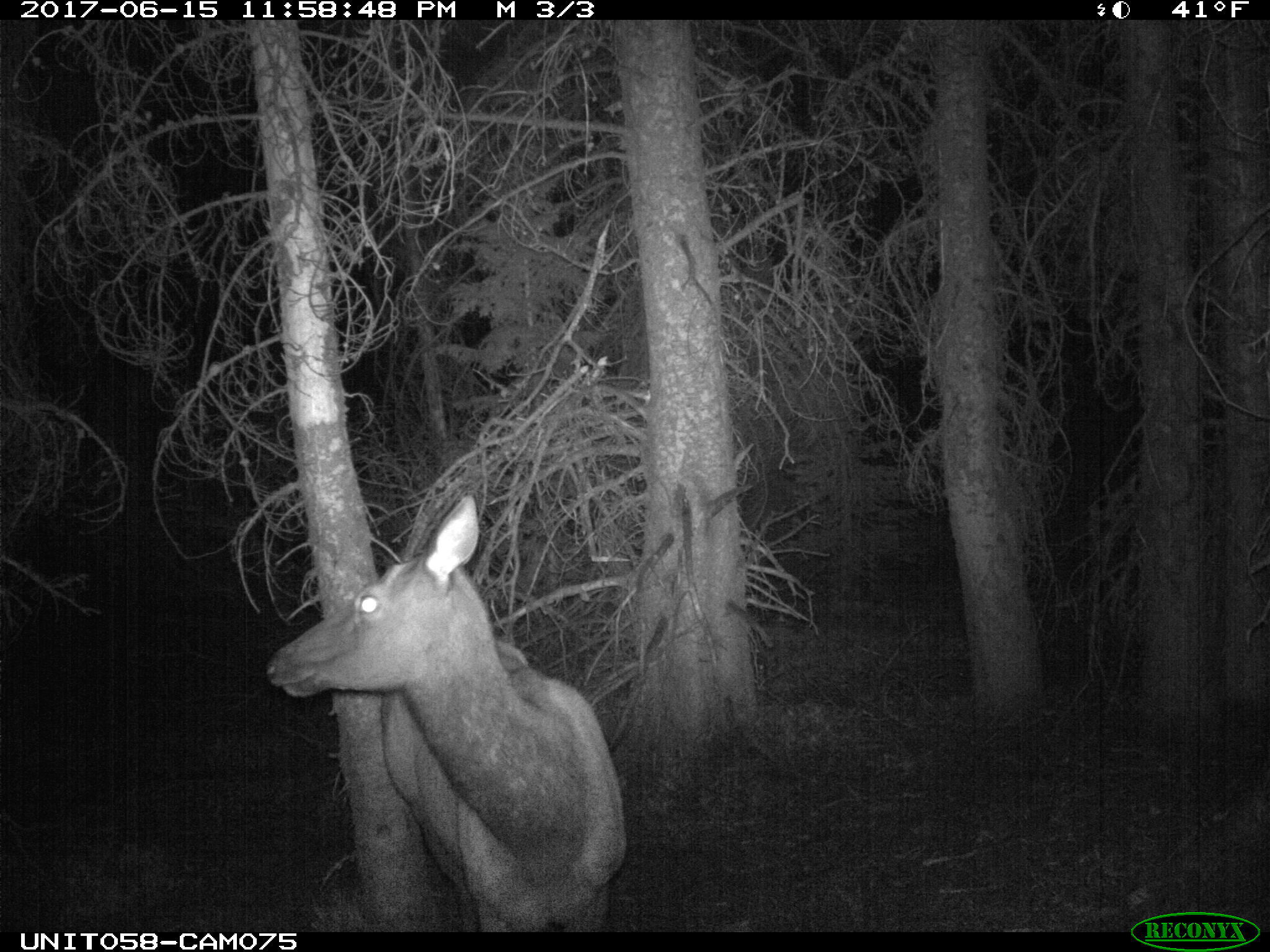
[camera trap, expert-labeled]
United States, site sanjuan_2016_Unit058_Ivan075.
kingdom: Animalia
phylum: Chordata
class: Mammalia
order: Artiodactyla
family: Cervidae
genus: Cervus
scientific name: Cervus elaphus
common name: red deer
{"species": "Cervus elaphus (red deer)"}